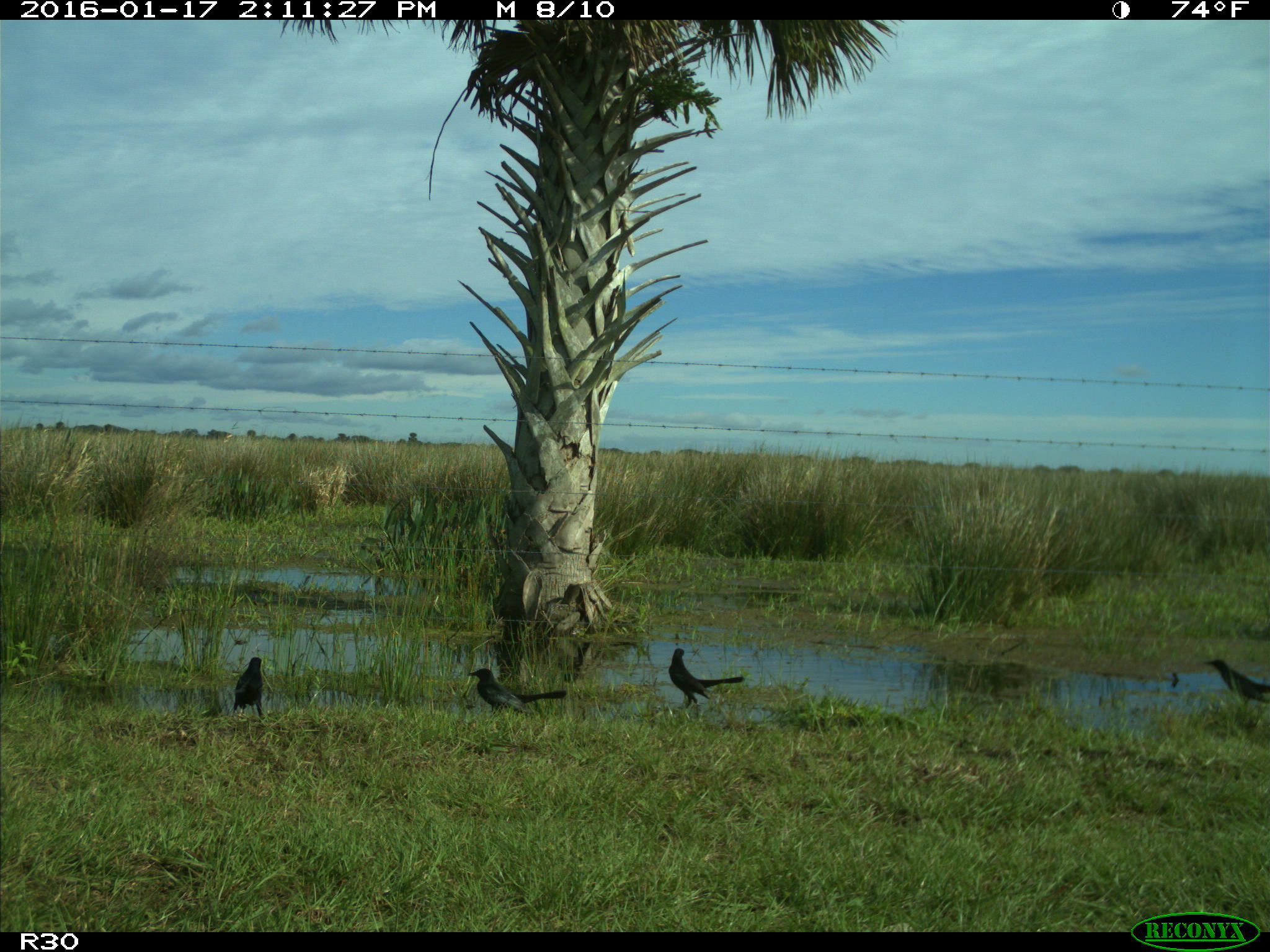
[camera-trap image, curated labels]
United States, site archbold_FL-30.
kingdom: Animalia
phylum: Chordata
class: Aves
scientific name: Aves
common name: birds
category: unidentified bird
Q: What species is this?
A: Unidentified bird (birds) (Aves).